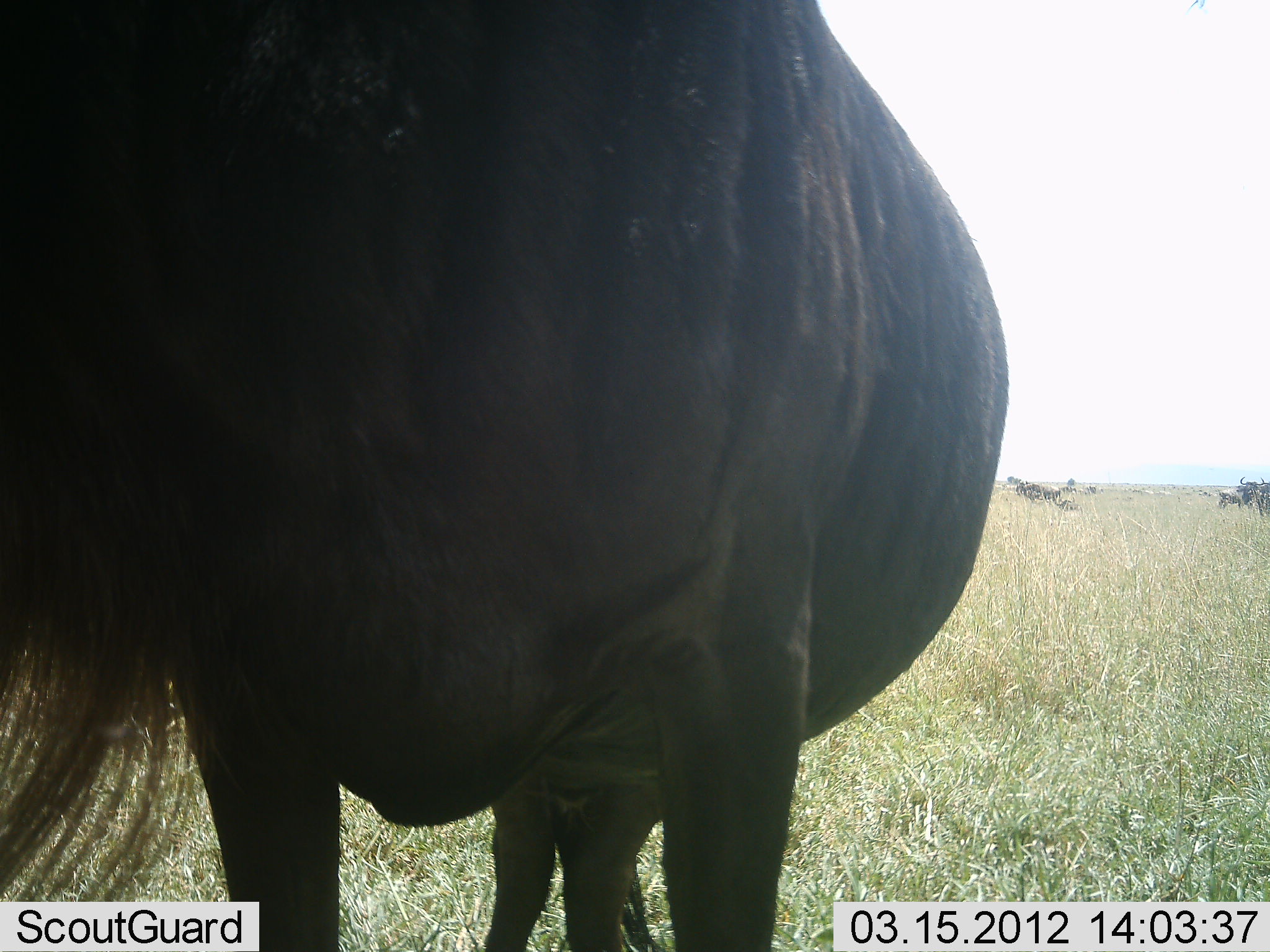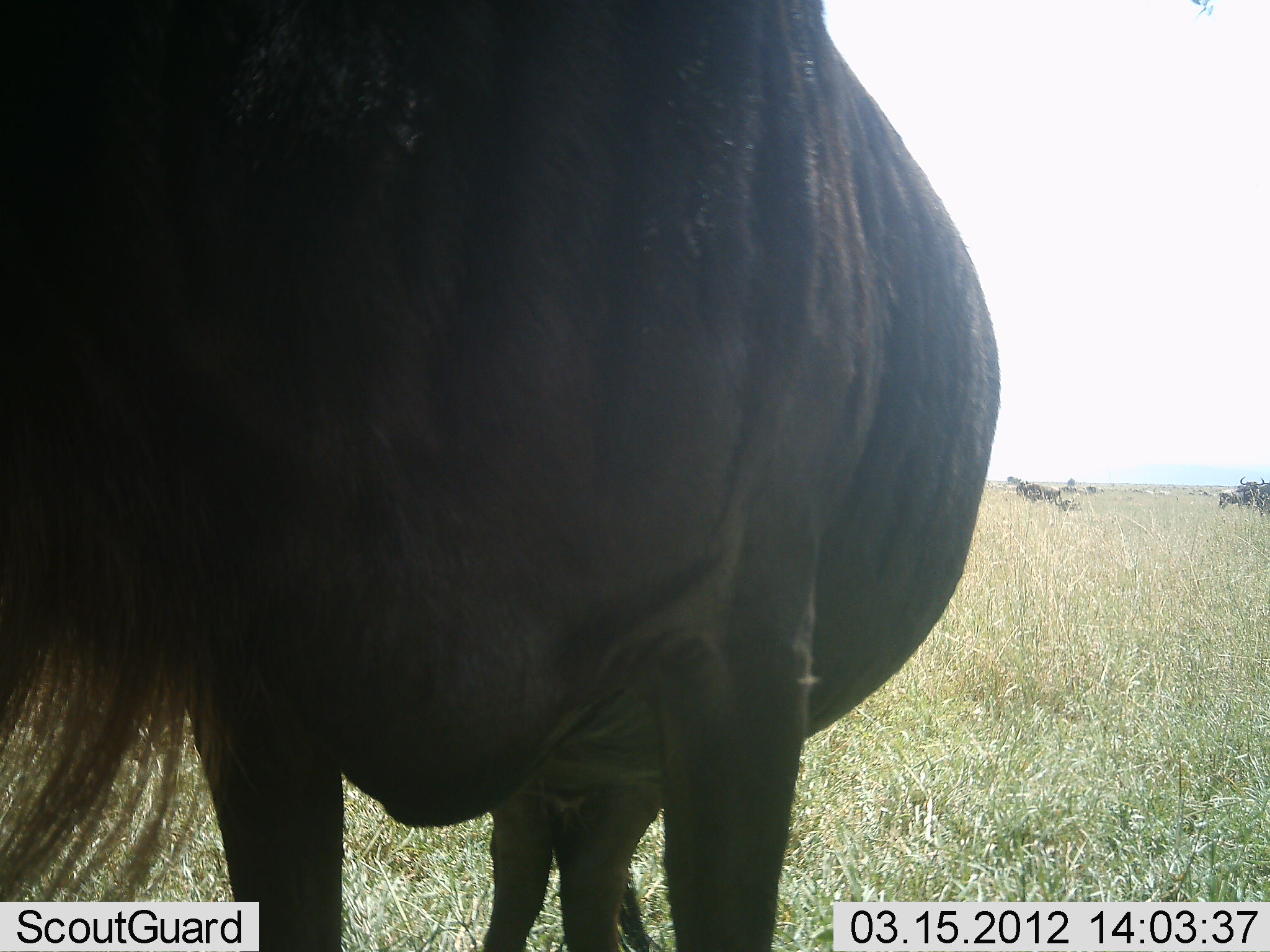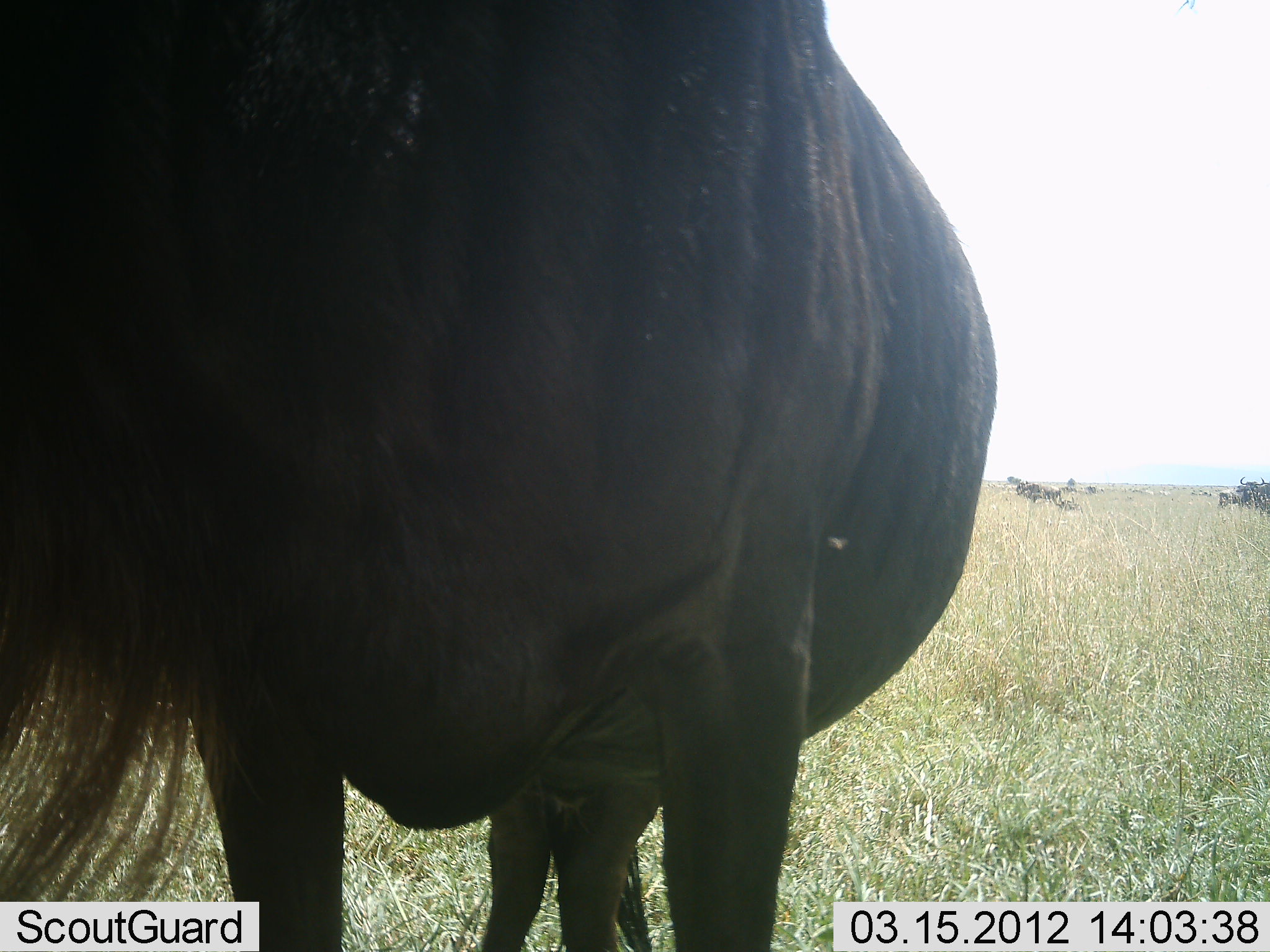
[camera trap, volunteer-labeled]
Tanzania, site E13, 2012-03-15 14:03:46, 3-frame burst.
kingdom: Animalia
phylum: Chordata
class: Mammalia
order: Artiodactyla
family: Bovidae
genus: Connochaetes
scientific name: Connochaetes taurinus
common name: blue wildebeest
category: wildebeest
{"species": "wildebeest (blue wildebeest) (Connochaetes taurinus)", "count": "1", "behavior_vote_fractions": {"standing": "88%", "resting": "0%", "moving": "8%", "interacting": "0%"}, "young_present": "0%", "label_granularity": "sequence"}